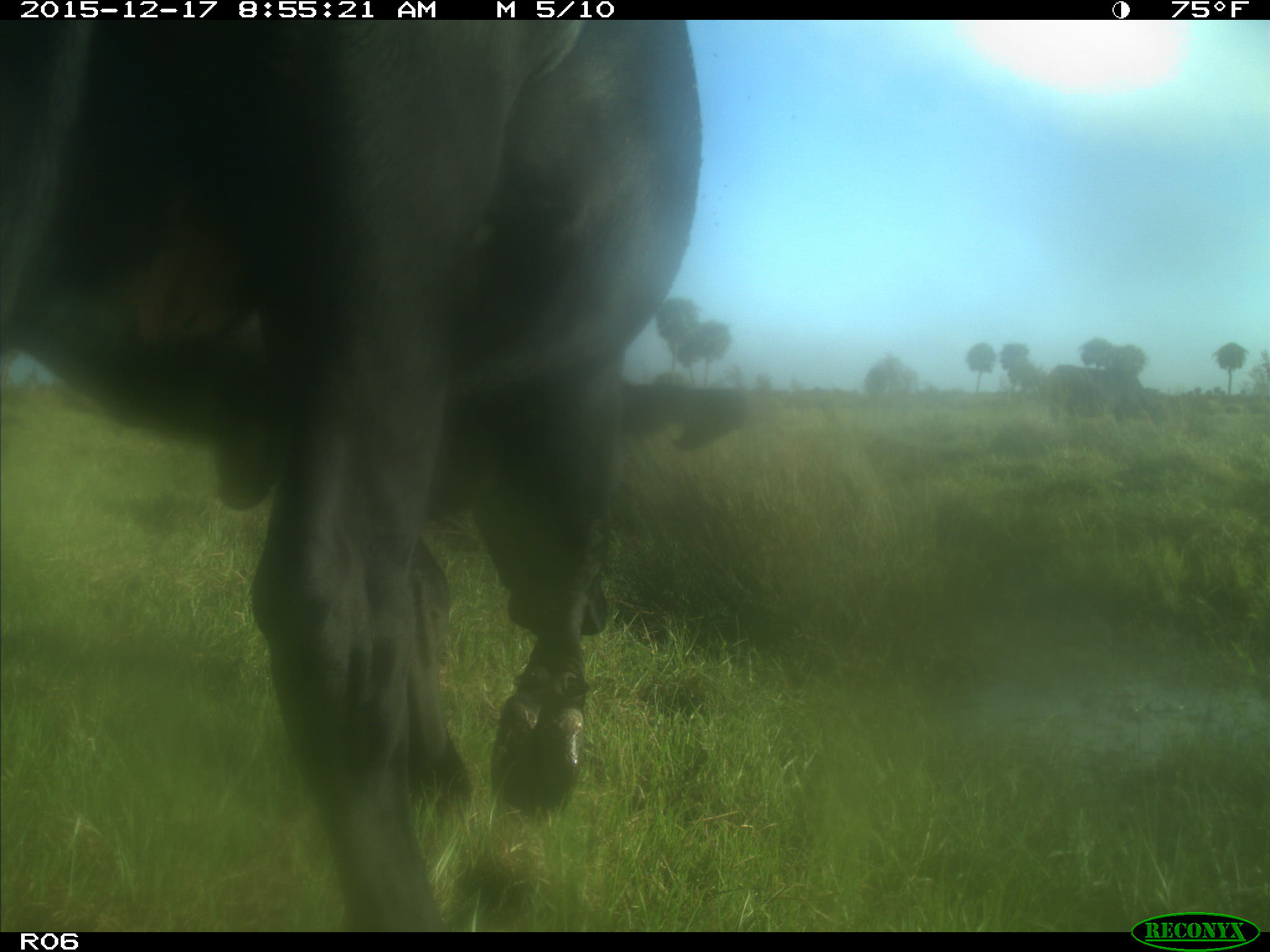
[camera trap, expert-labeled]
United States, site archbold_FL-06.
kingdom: Animalia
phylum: Chordata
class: Mammalia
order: Artiodactyla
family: Bovidae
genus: Bos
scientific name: Bos taurus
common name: domestic cow